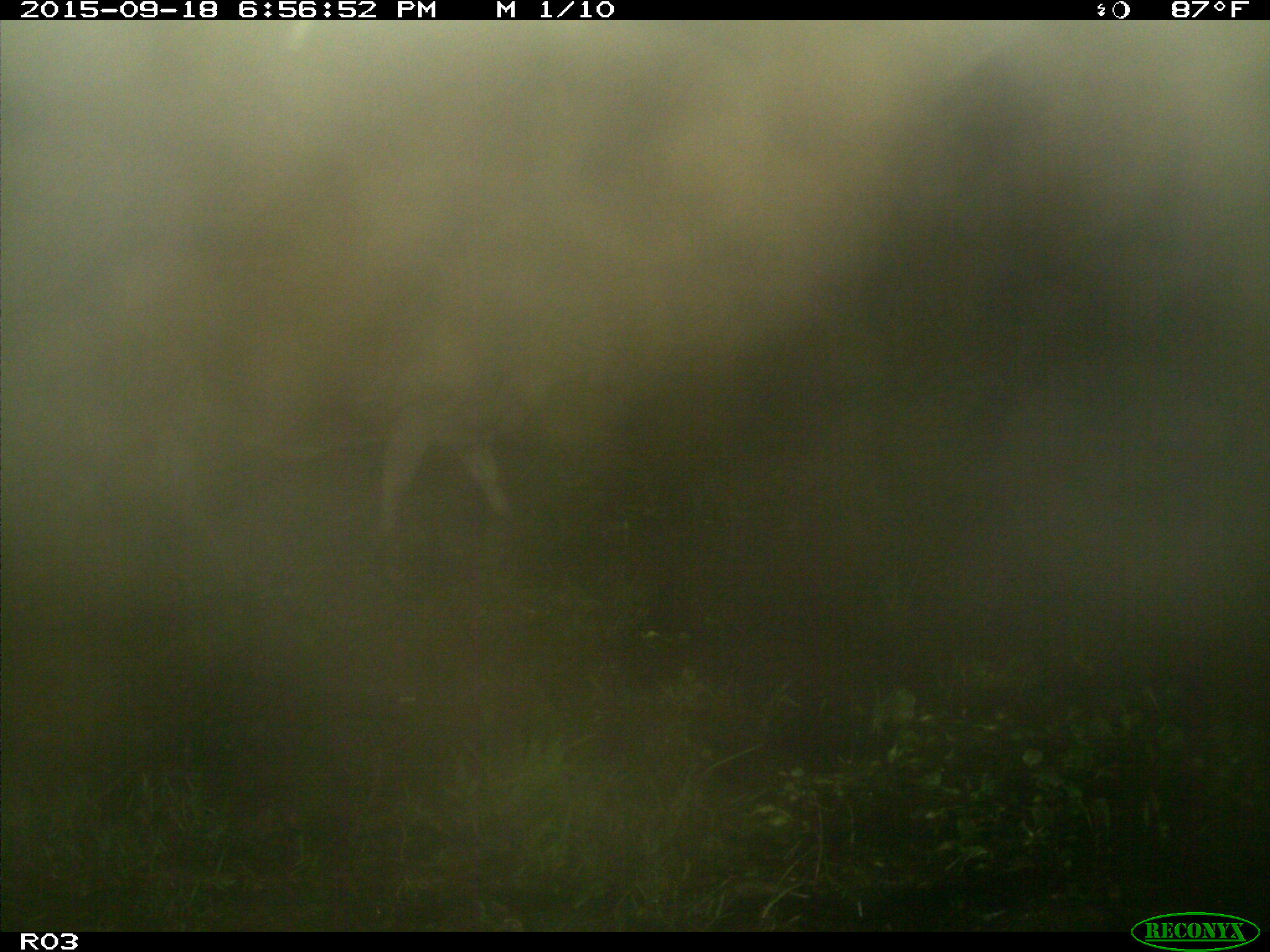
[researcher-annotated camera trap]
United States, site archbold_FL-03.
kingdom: Animalia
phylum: Chordata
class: Mammalia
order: Artiodactyla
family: Bovidae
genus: Bos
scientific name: Bos taurus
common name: domestic cow